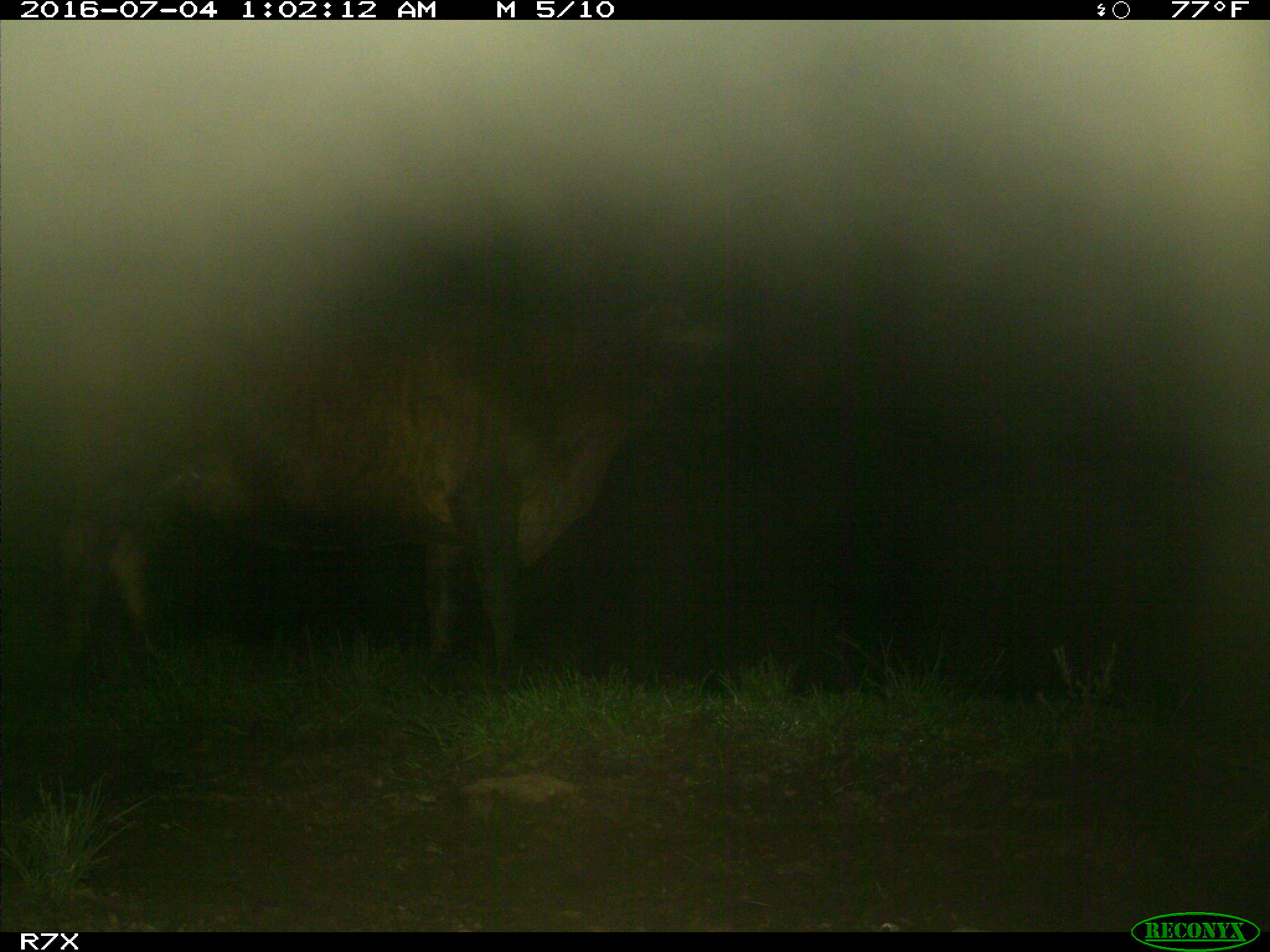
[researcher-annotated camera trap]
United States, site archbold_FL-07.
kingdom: Animalia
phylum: Chordata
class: Mammalia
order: Artiodactyla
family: Bovidae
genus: Bos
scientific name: Bos taurus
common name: domestic cow